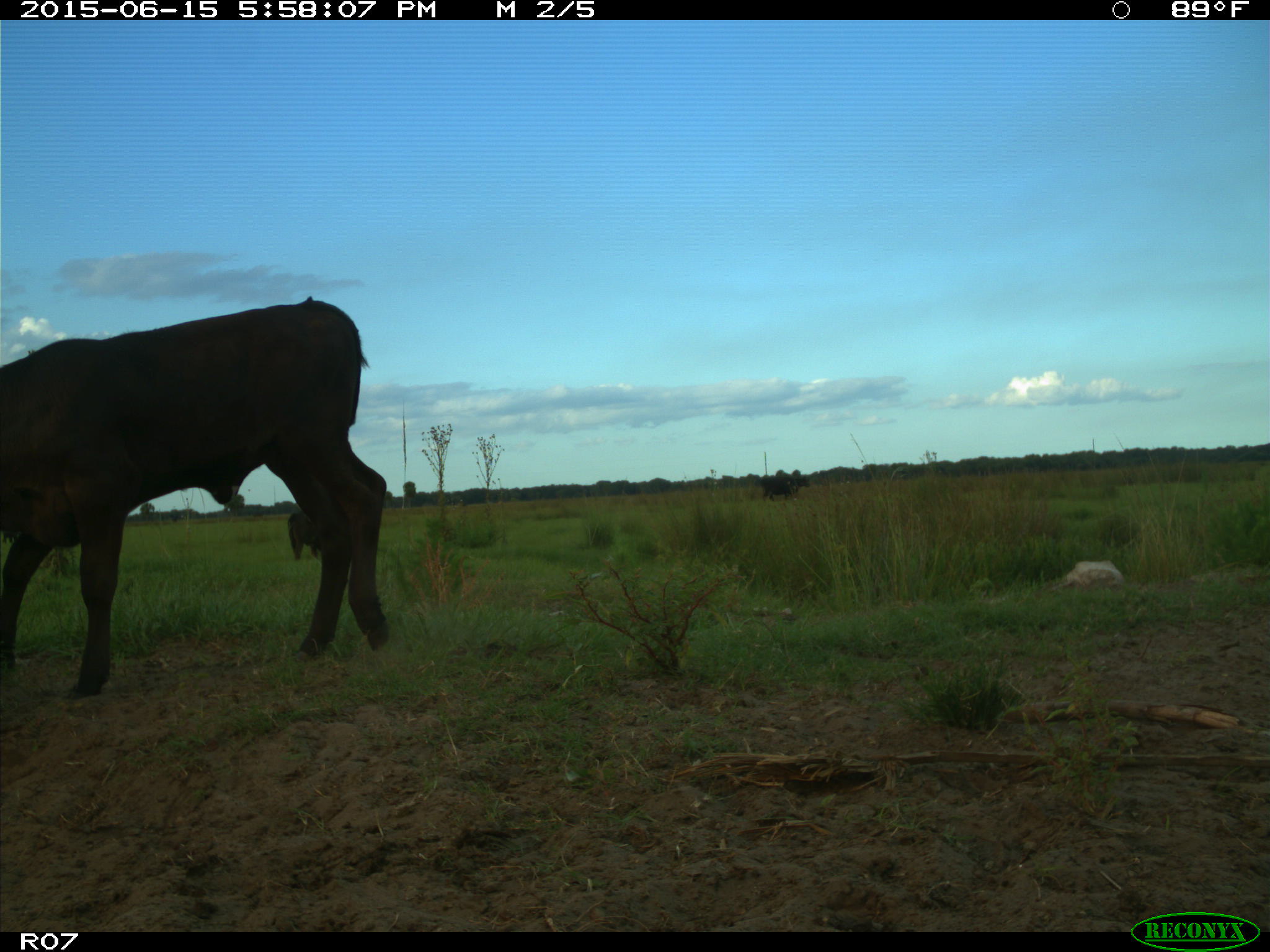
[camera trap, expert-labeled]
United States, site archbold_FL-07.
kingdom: Animalia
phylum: Chordata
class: Mammalia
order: Artiodactyla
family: Bovidae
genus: Bos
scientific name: Bos taurus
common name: domestic cow